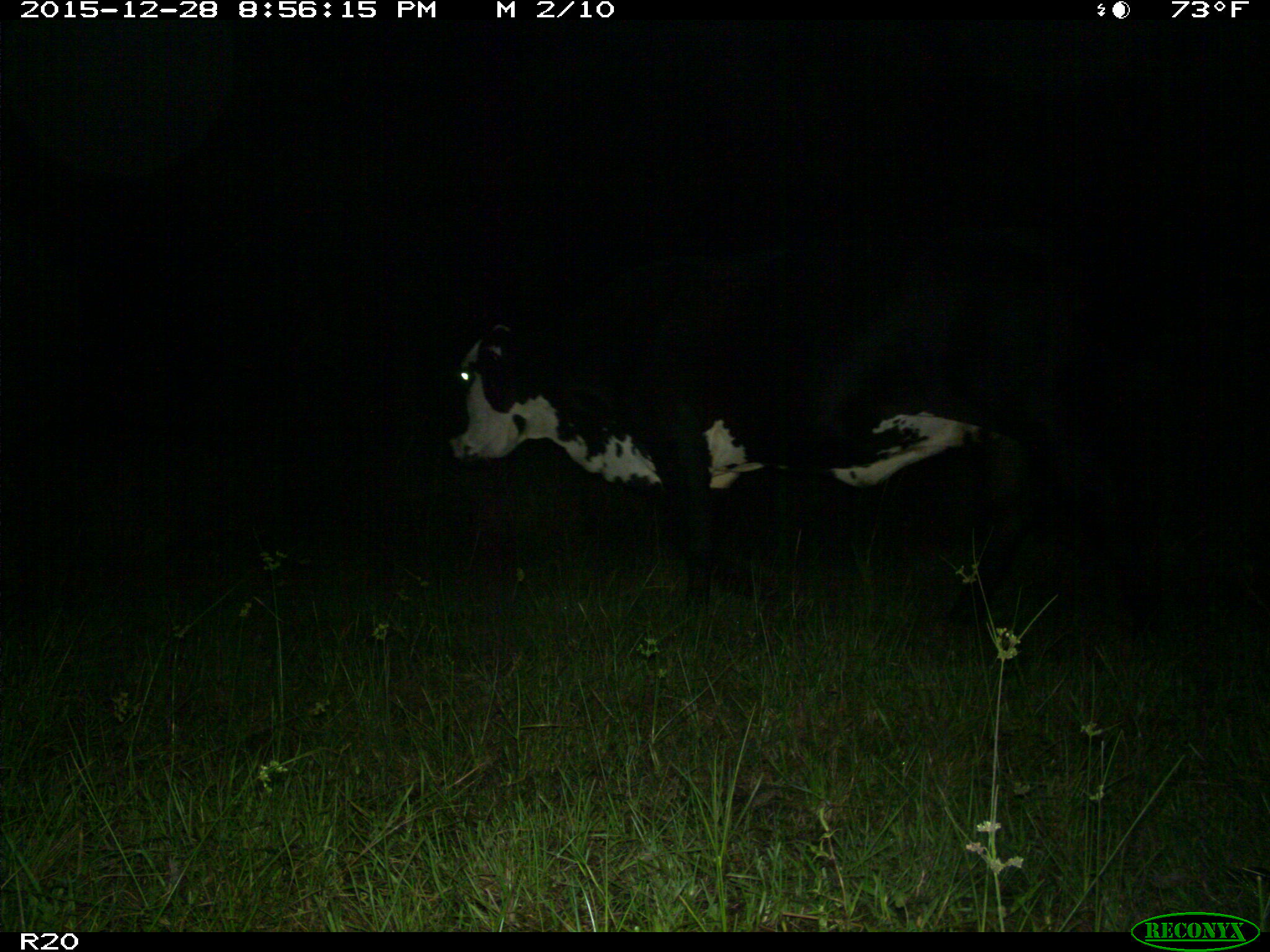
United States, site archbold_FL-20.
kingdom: Animalia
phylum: Chordata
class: Mammalia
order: Artiodactyla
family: Bovidae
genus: Bos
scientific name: Bos taurus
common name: domestic cow